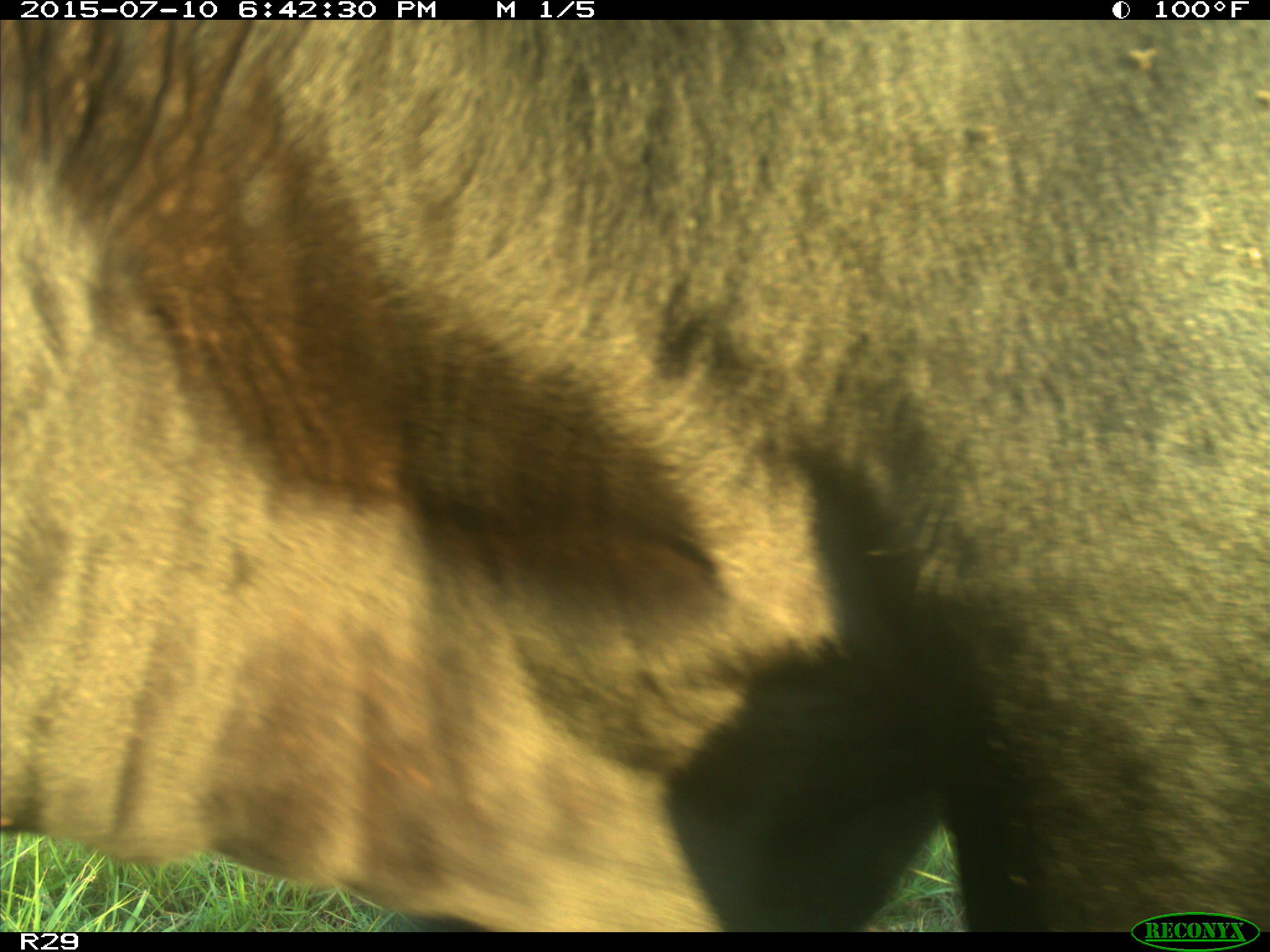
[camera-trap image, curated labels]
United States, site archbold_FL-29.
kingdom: Animalia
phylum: Chordata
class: Mammalia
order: Artiodactyla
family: Bovidae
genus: Bos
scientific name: Bos taurus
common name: domestic cow